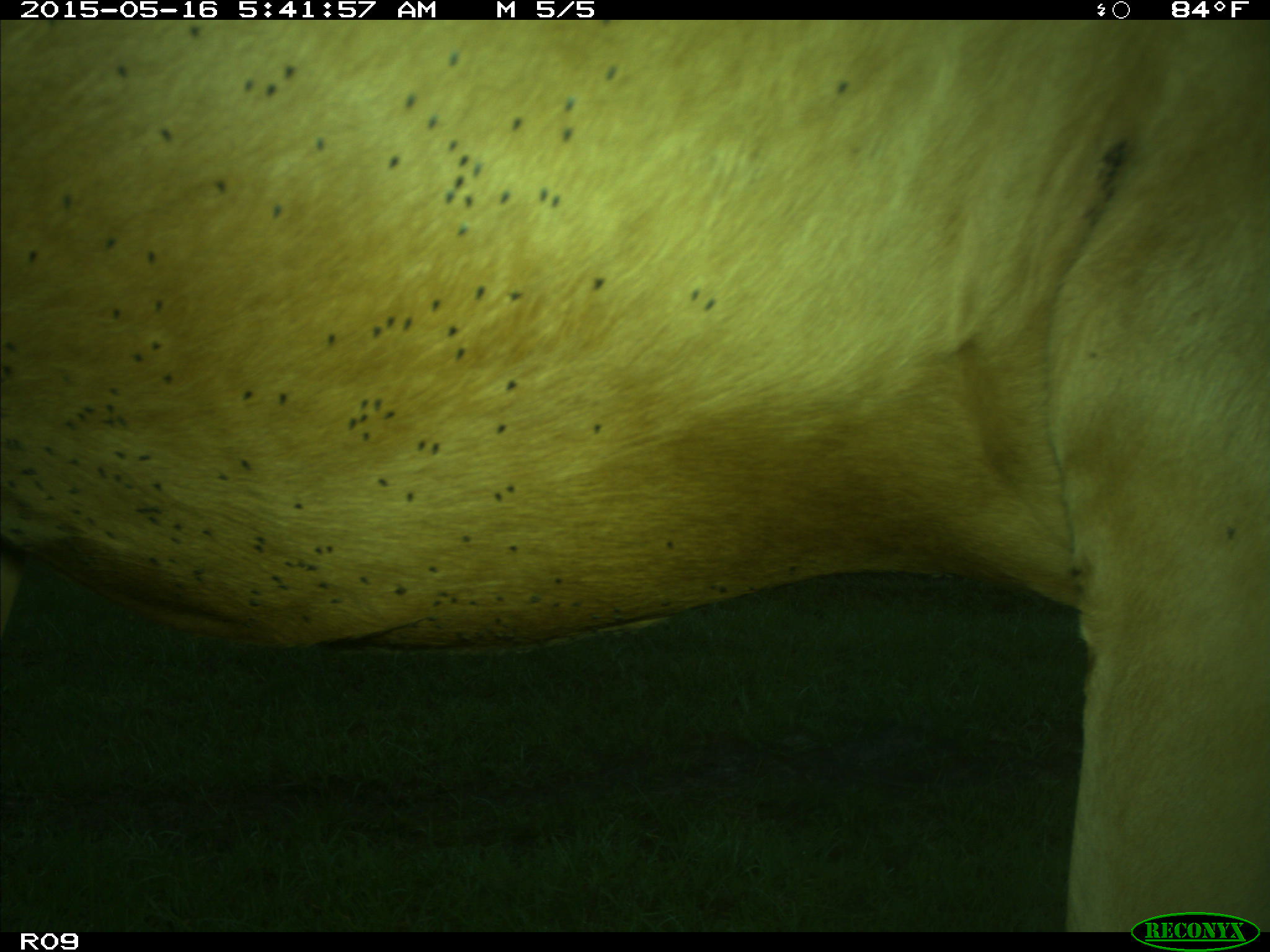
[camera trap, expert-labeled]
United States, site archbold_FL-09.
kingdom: Animalia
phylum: Chordata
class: Mammalia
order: Artiodactyla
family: Bovidae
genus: Bos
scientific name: Bos taurus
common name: domestic cow